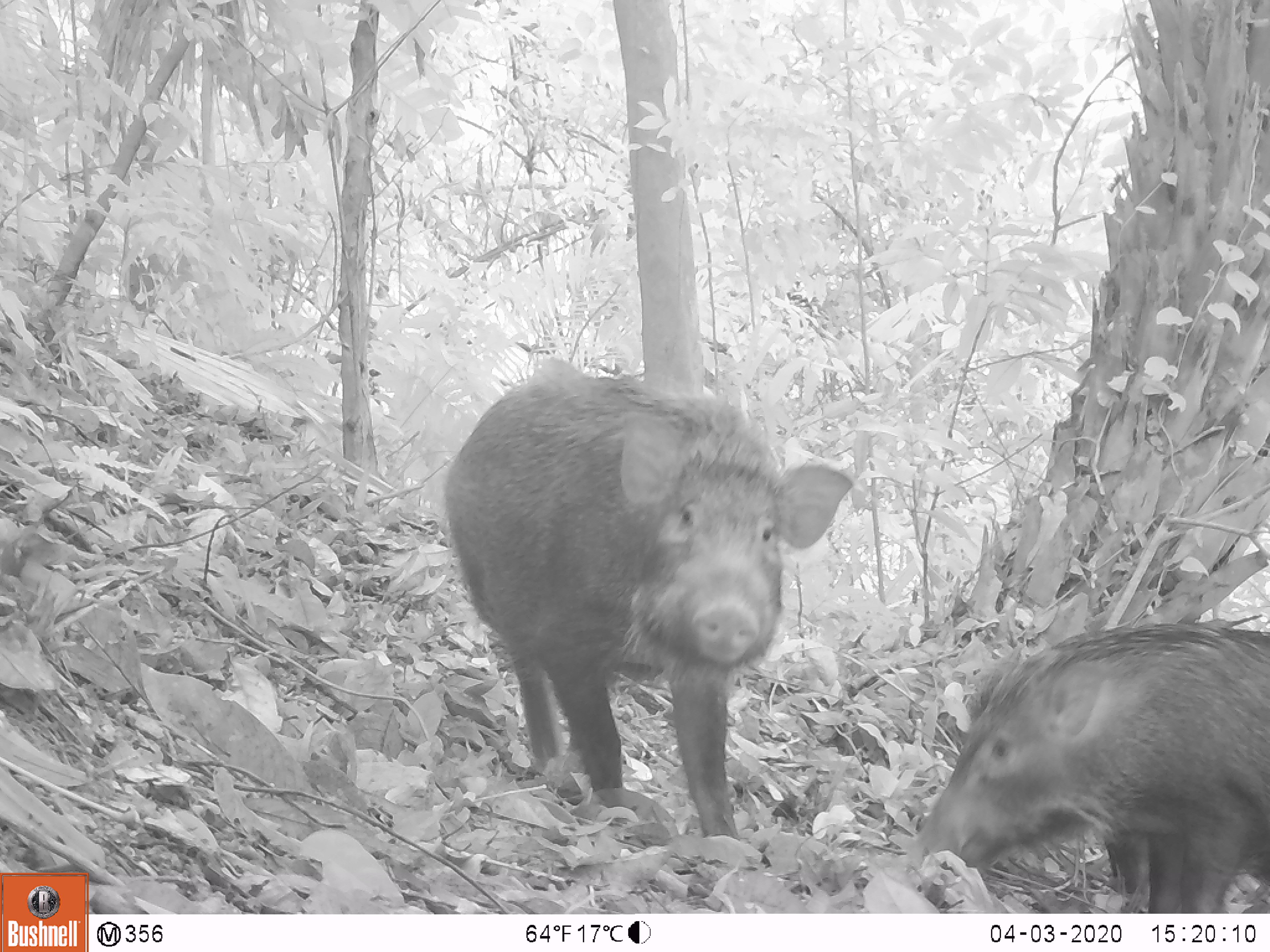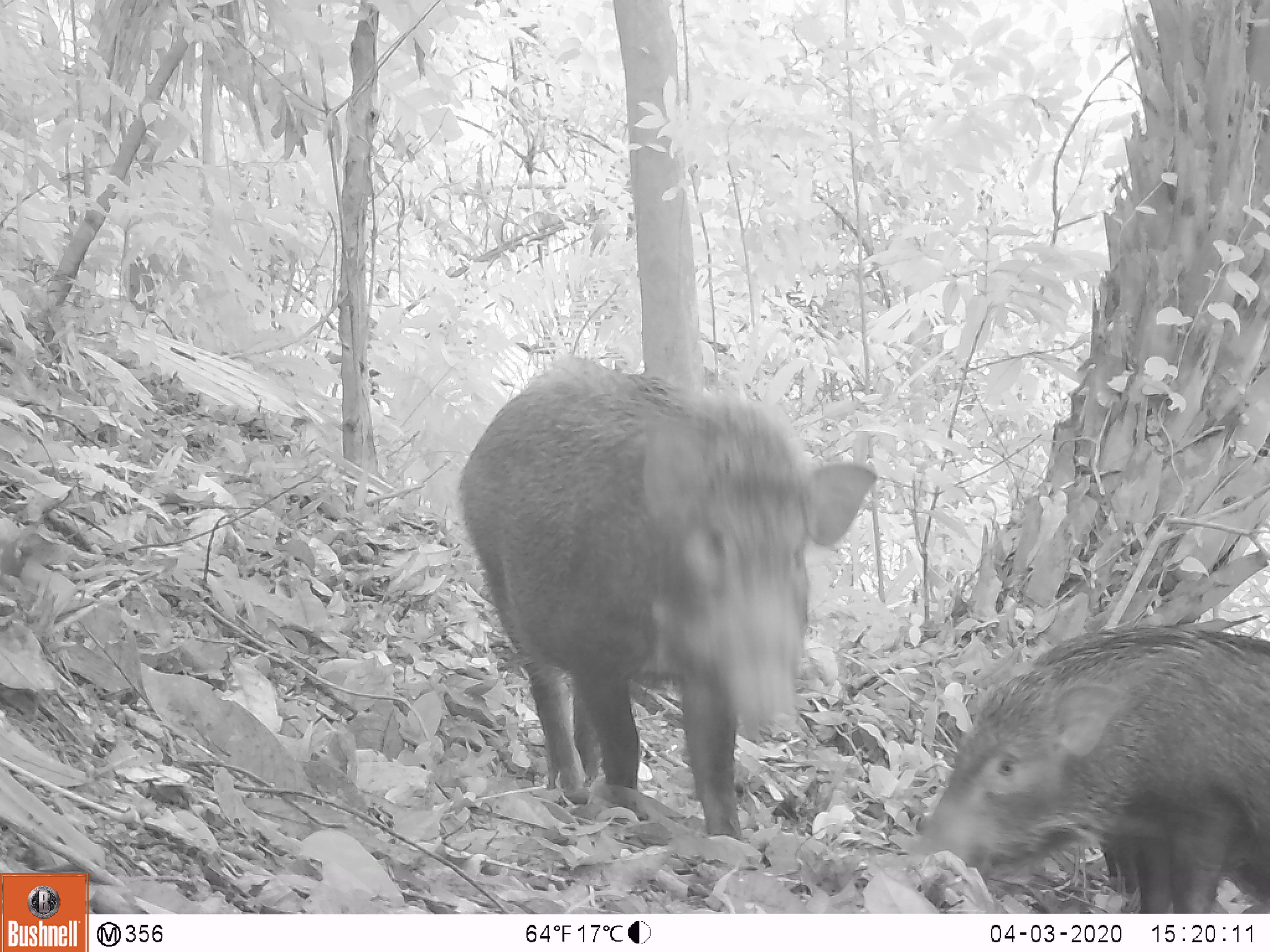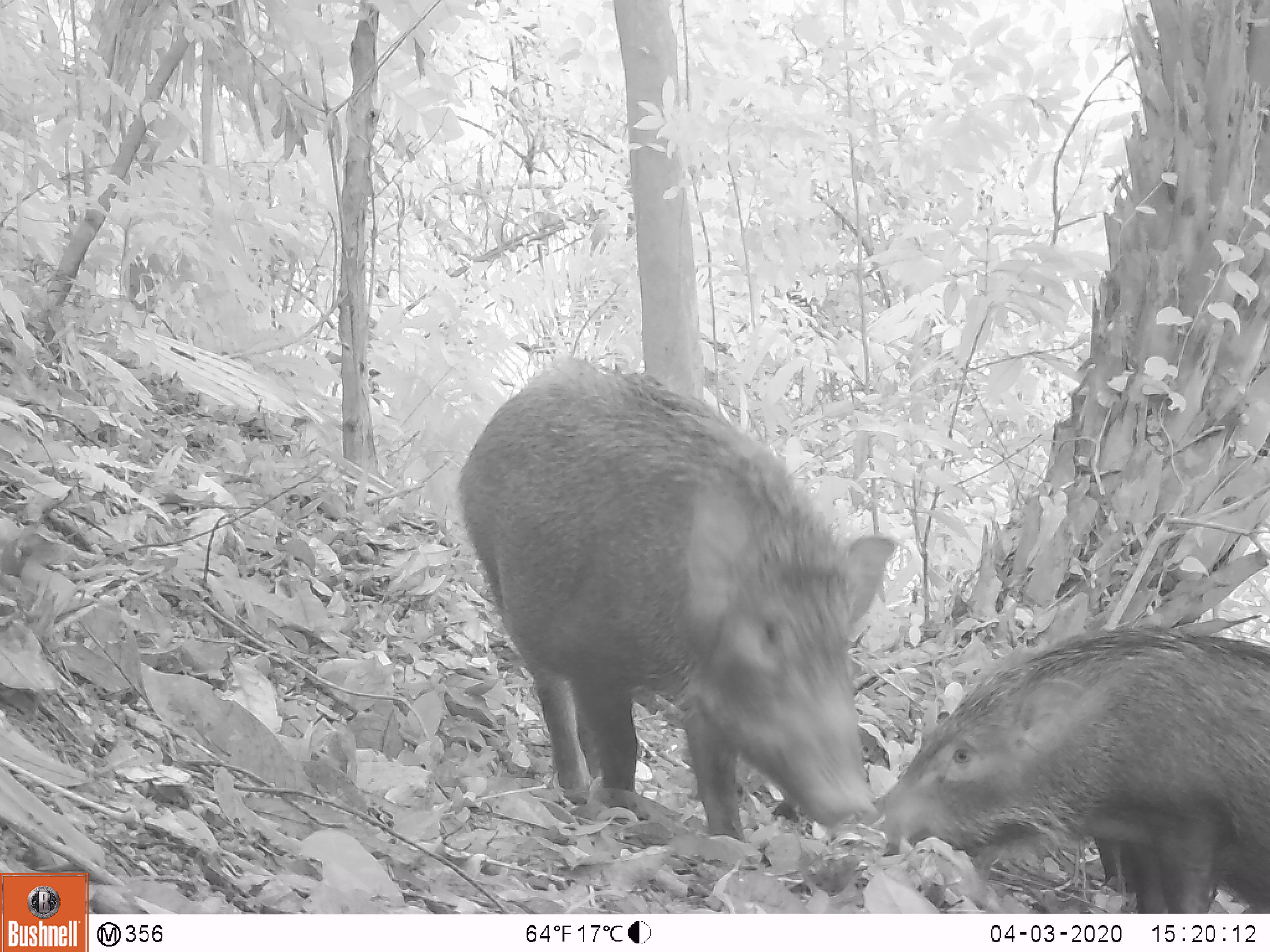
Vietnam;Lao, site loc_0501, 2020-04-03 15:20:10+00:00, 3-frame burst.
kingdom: Animalia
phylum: Chordata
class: Mammalia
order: Artiodactyla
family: Suidae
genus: Sus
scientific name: Sus scrofa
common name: eurasian wild pig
Eurasian wild pig (Sus scrofa). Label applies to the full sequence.